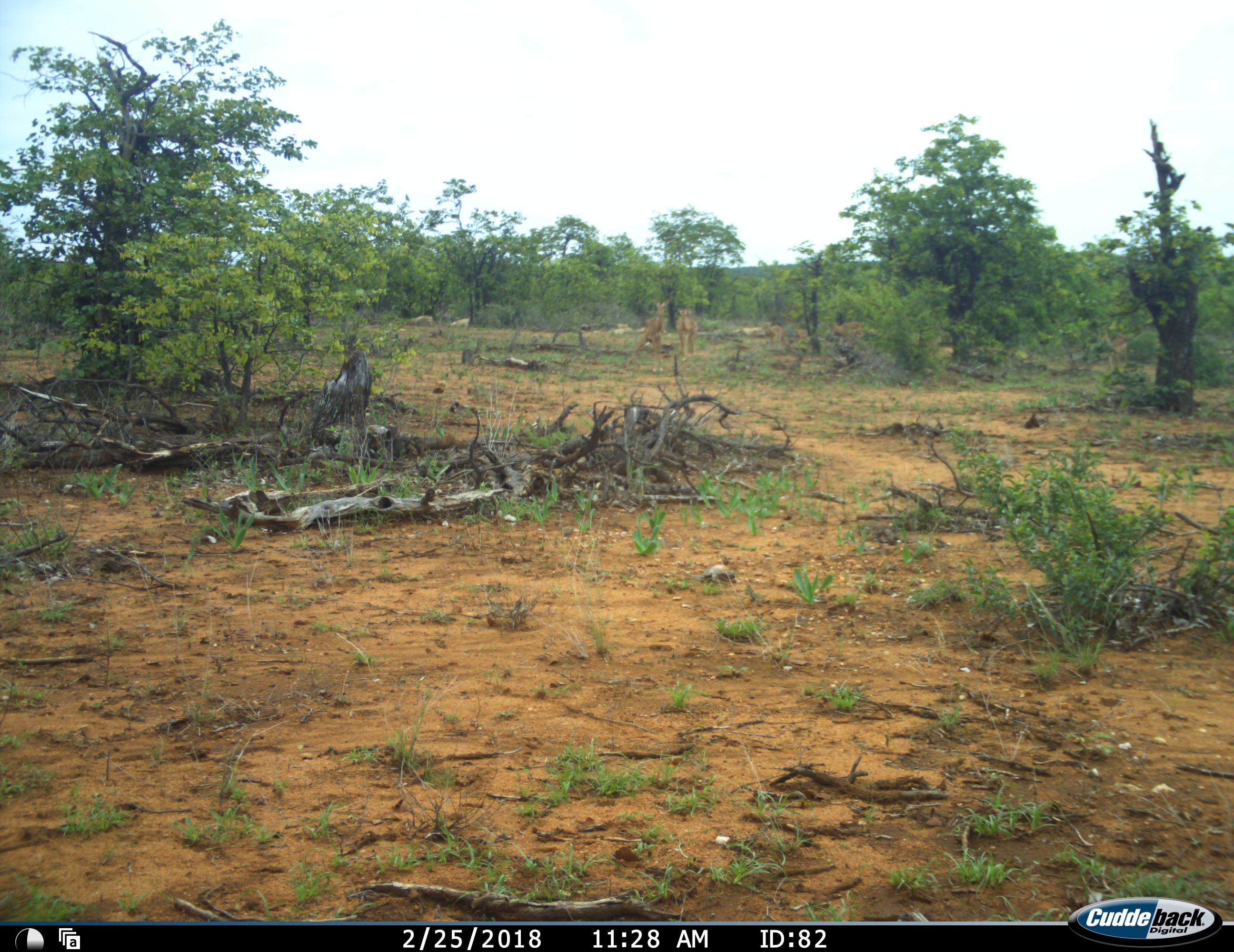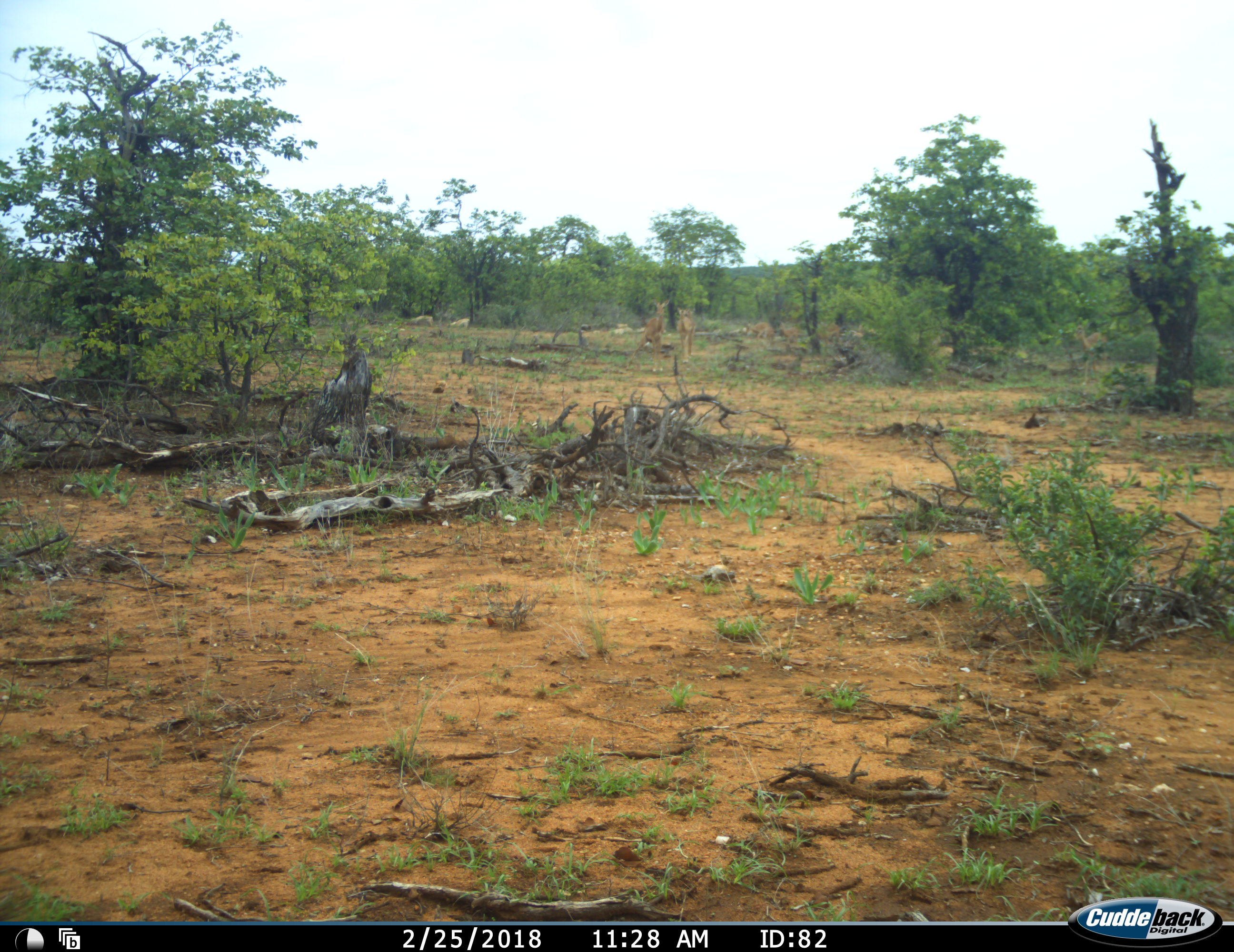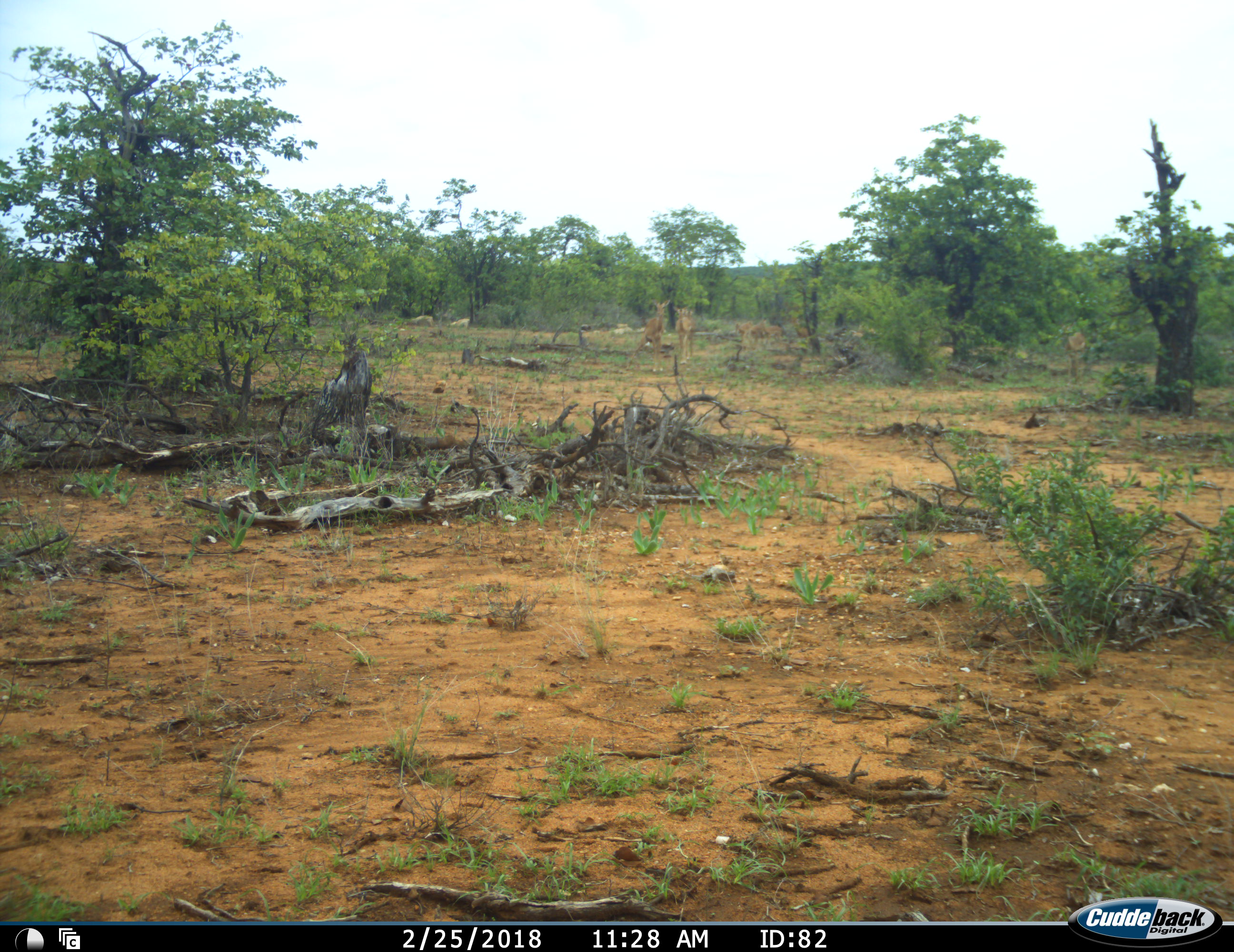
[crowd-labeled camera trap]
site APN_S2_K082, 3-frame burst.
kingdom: Animalia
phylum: Chordata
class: Mammalia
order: Artiodactyla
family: Bovidae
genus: Aepyceros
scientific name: Aepyceros melampus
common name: impala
Impala (Aepyceros melampus), count 6. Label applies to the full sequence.